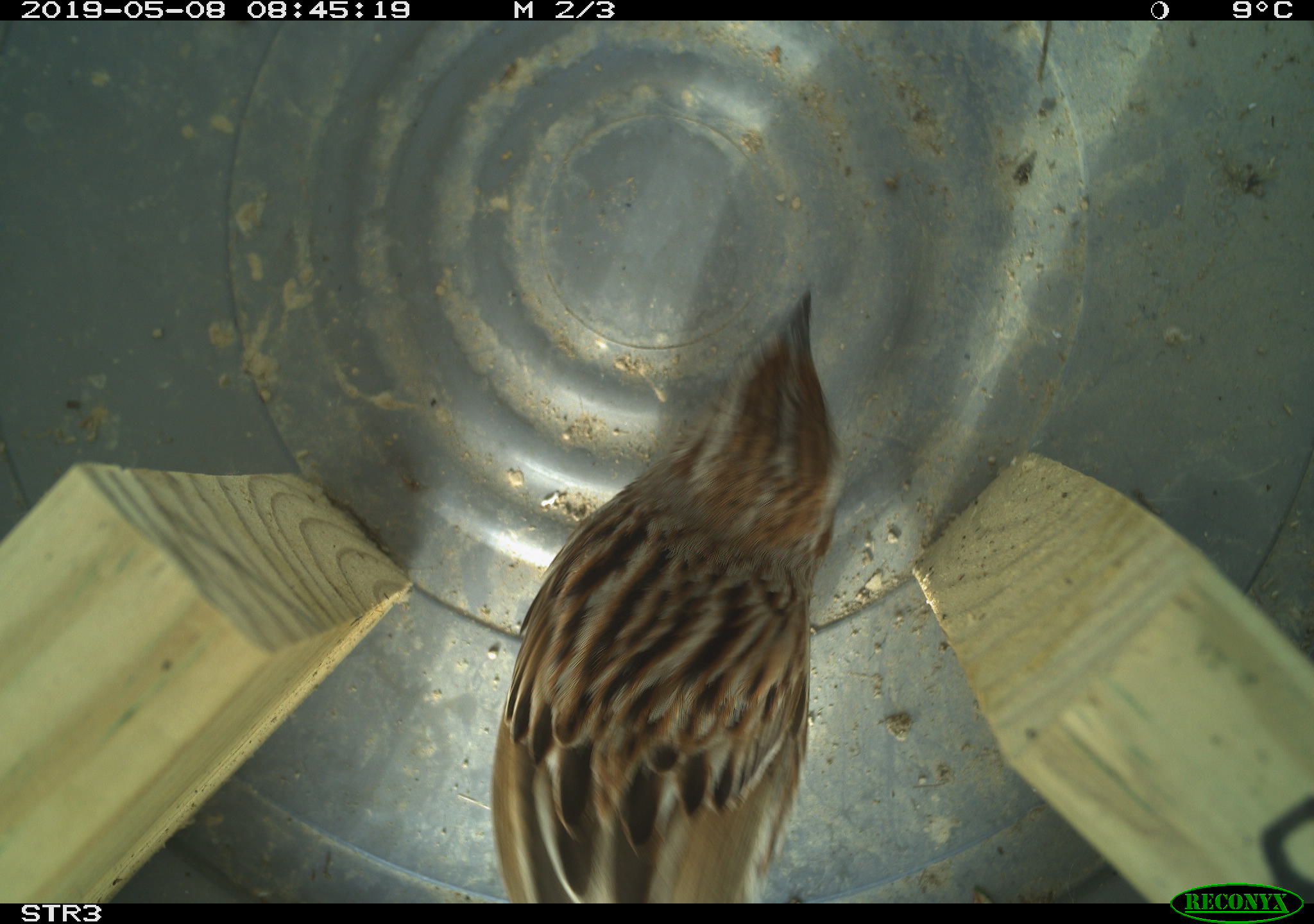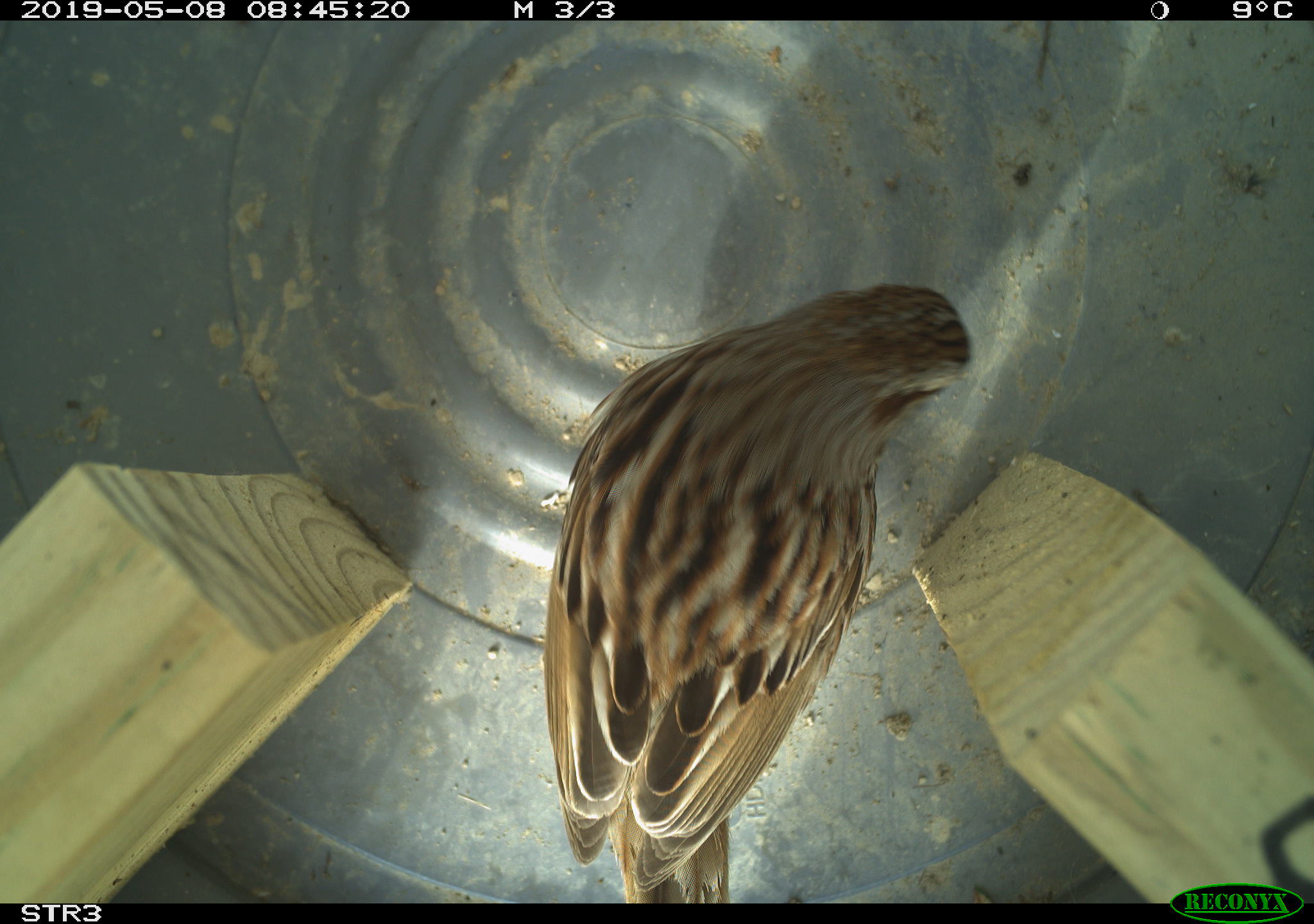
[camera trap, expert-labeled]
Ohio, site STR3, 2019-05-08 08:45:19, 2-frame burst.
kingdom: Animalia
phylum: Chordata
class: Aves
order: Passeriformes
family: Passerellidae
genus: Melospiza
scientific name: Melospiza melodia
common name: song sparrow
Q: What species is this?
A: Song sparrow (Melospiza melodia).